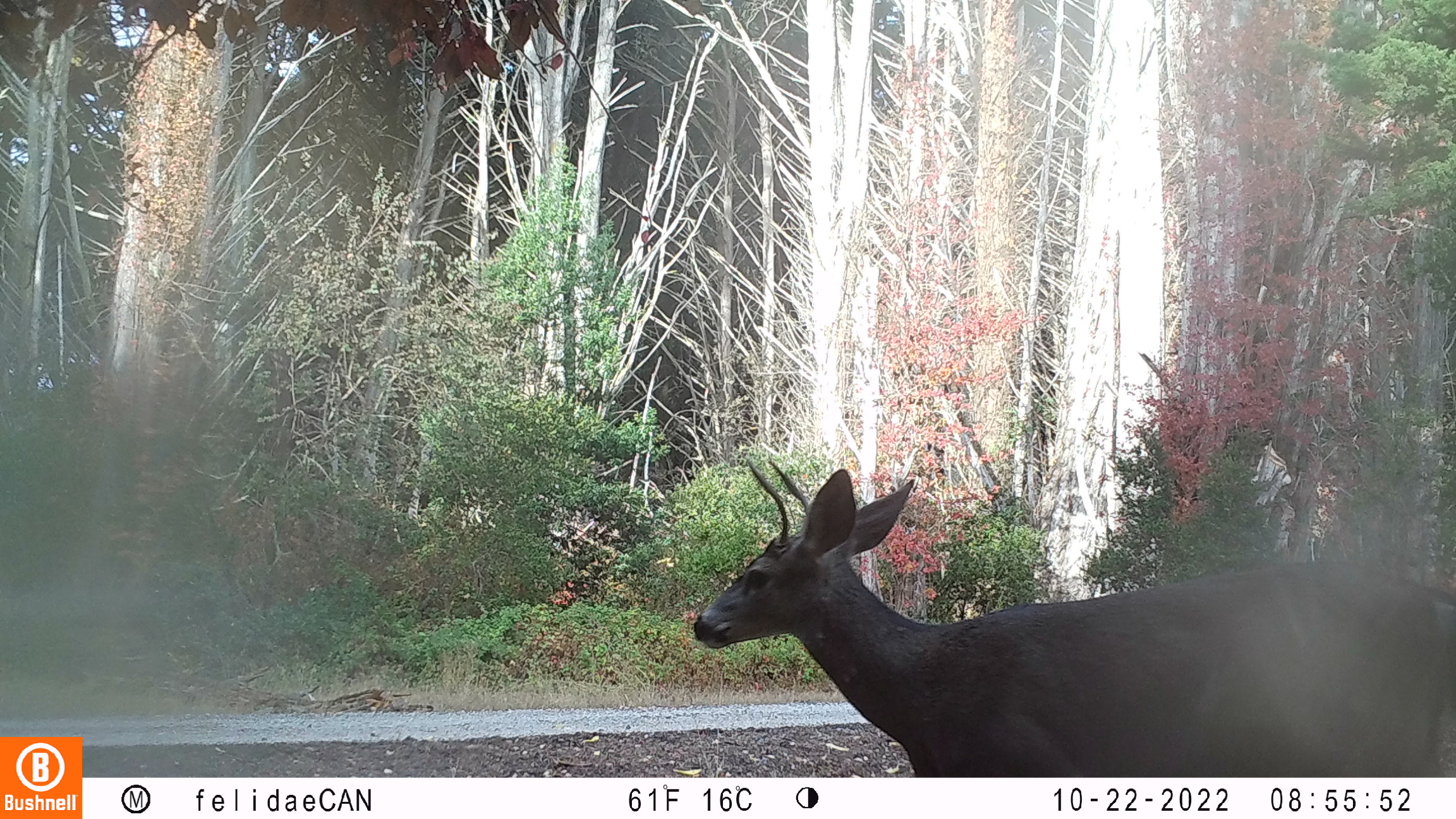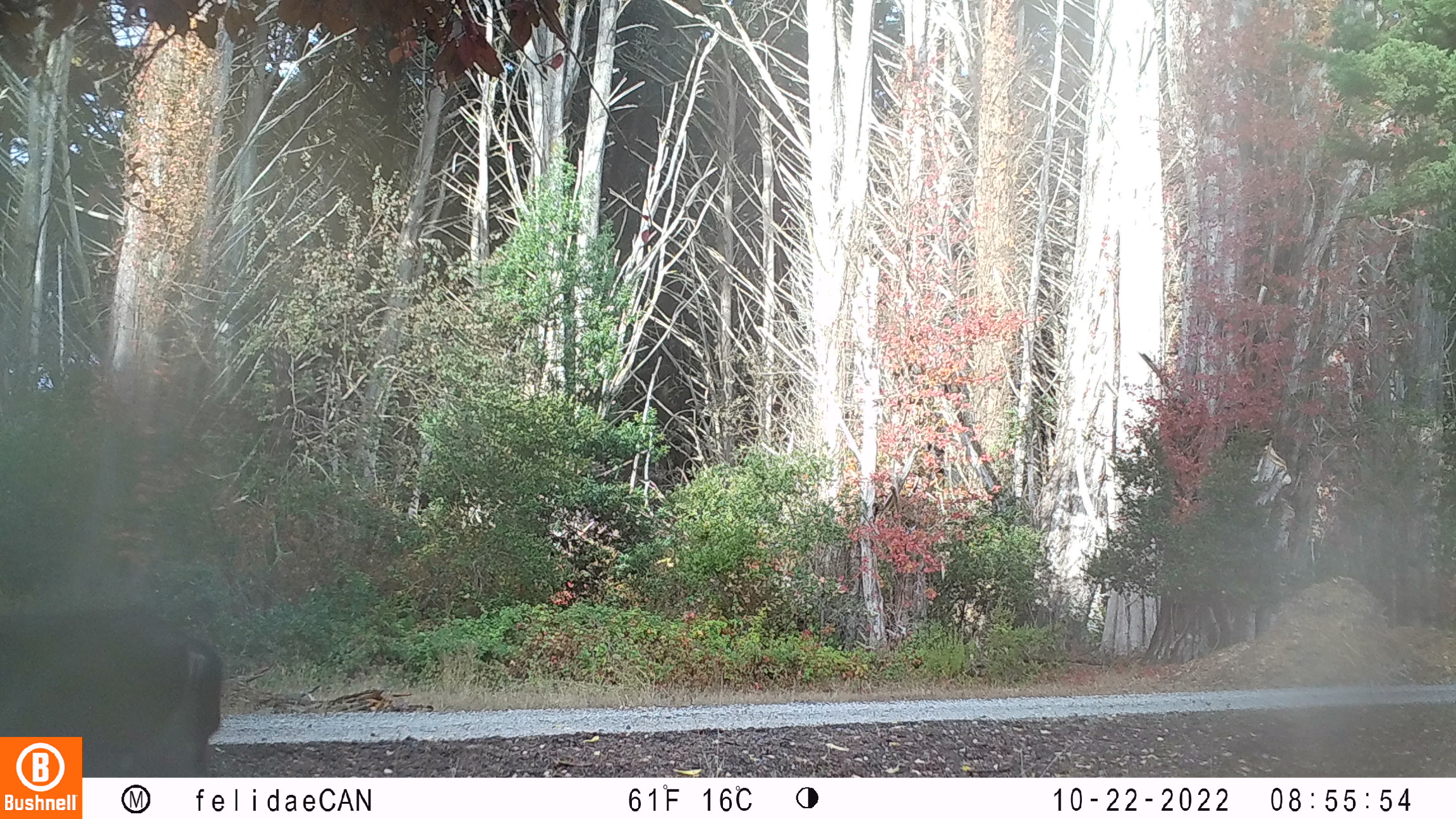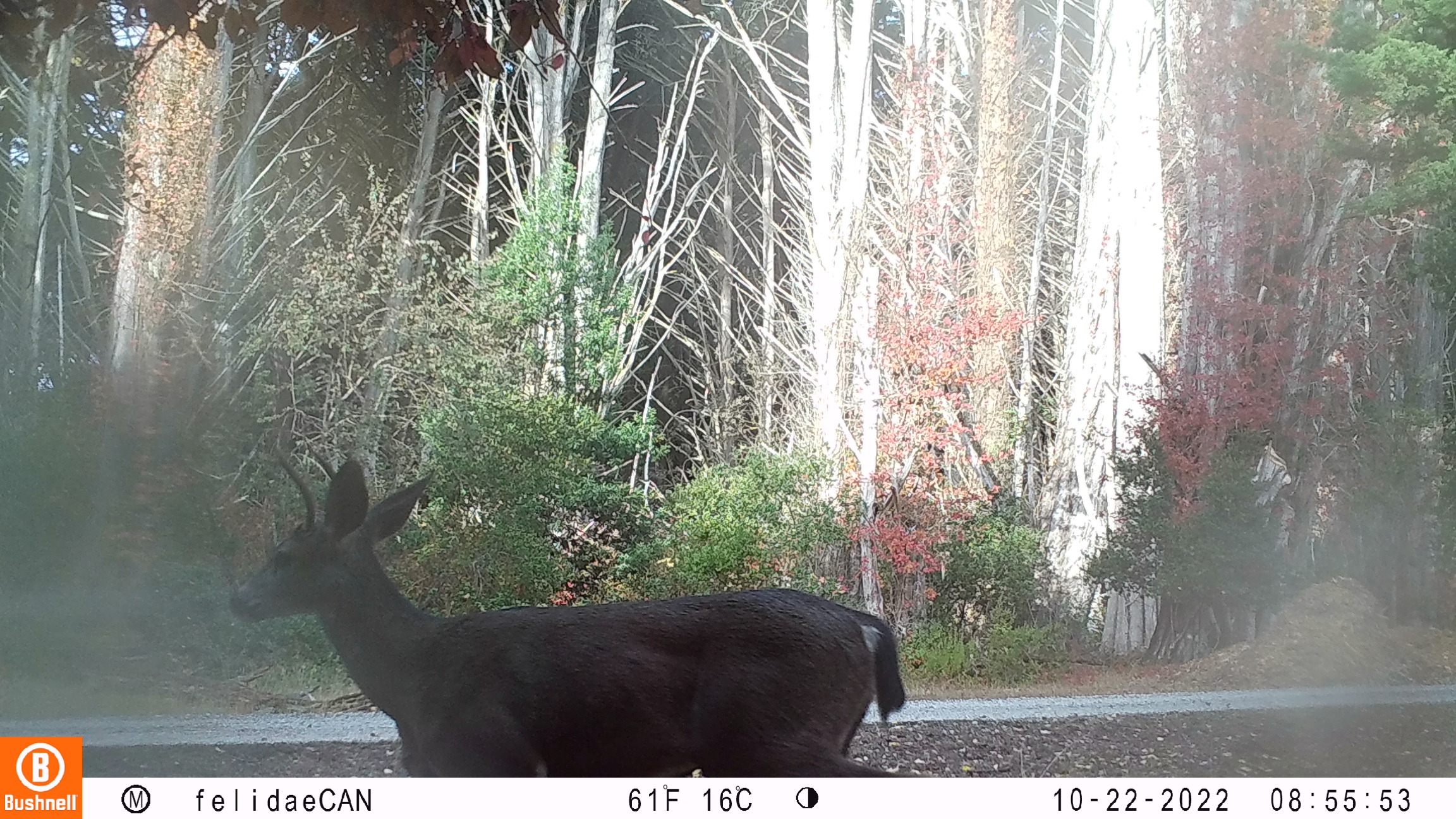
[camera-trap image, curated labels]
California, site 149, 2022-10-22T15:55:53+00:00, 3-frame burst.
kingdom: Animalia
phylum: Chordata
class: Mammalia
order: Artiodactyla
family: Cervidae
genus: Odocoileus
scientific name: Odocoileus hemionus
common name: mule deer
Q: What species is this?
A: Mule deer (Odocoileus hemionus).